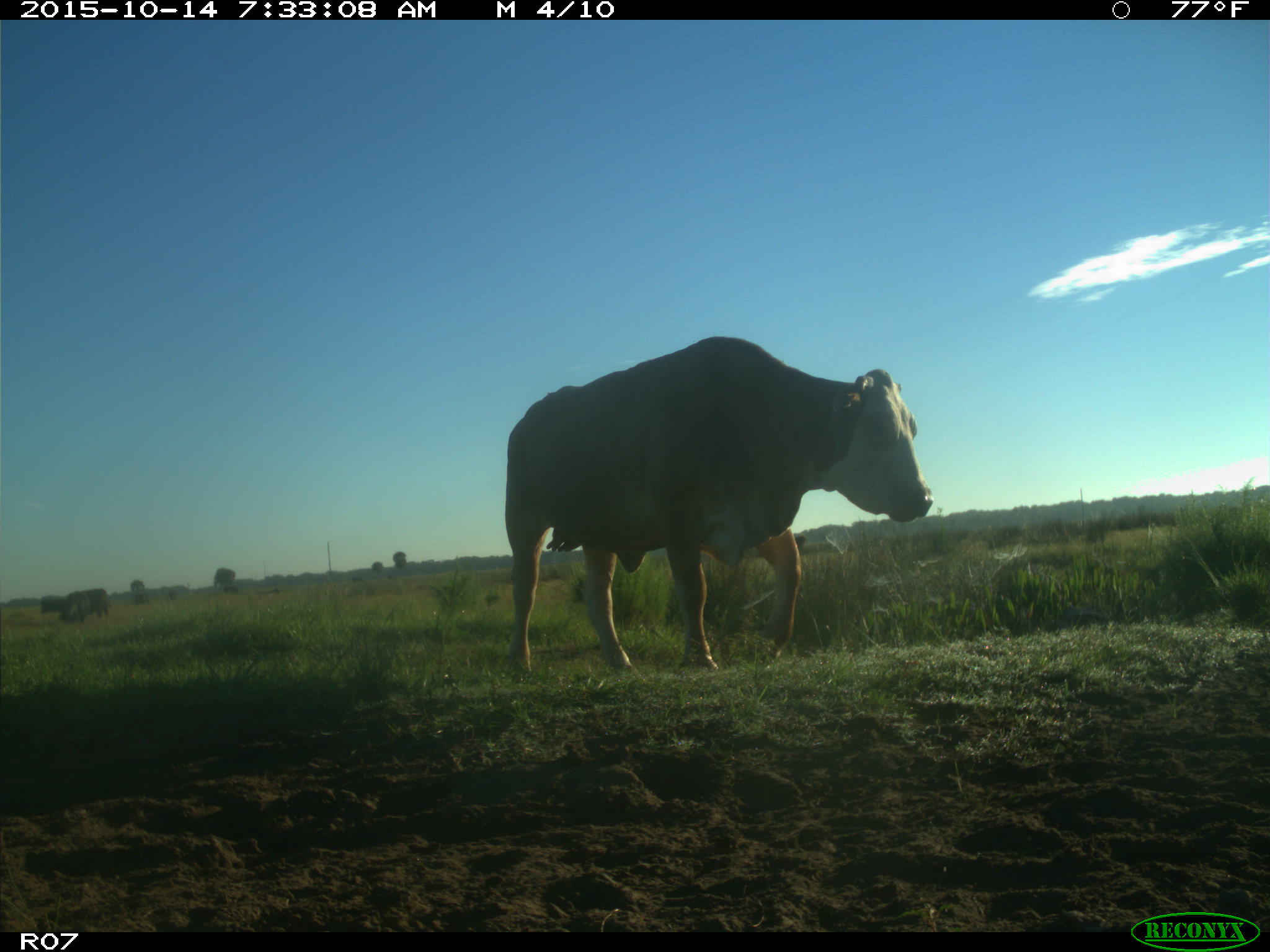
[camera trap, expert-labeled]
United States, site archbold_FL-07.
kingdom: Animalia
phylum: Chordata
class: Mammalia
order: Artiodactyla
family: Bovidae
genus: Bos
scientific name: Bos taurus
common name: domestic cow